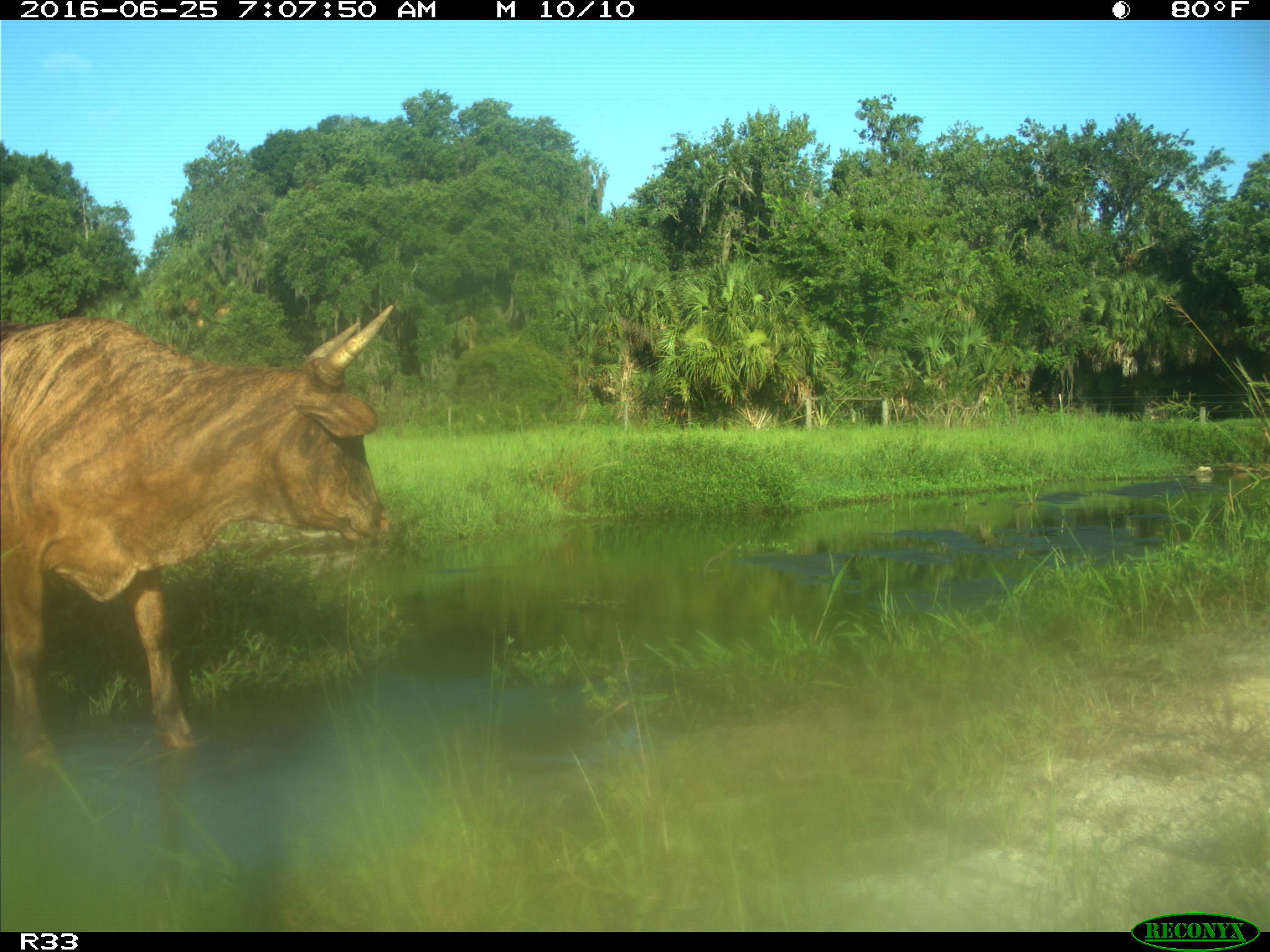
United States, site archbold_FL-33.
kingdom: Animalia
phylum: Chordata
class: Mammalia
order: Artiodactyla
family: Bovidae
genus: Bos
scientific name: Bos taurus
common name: domestic cow